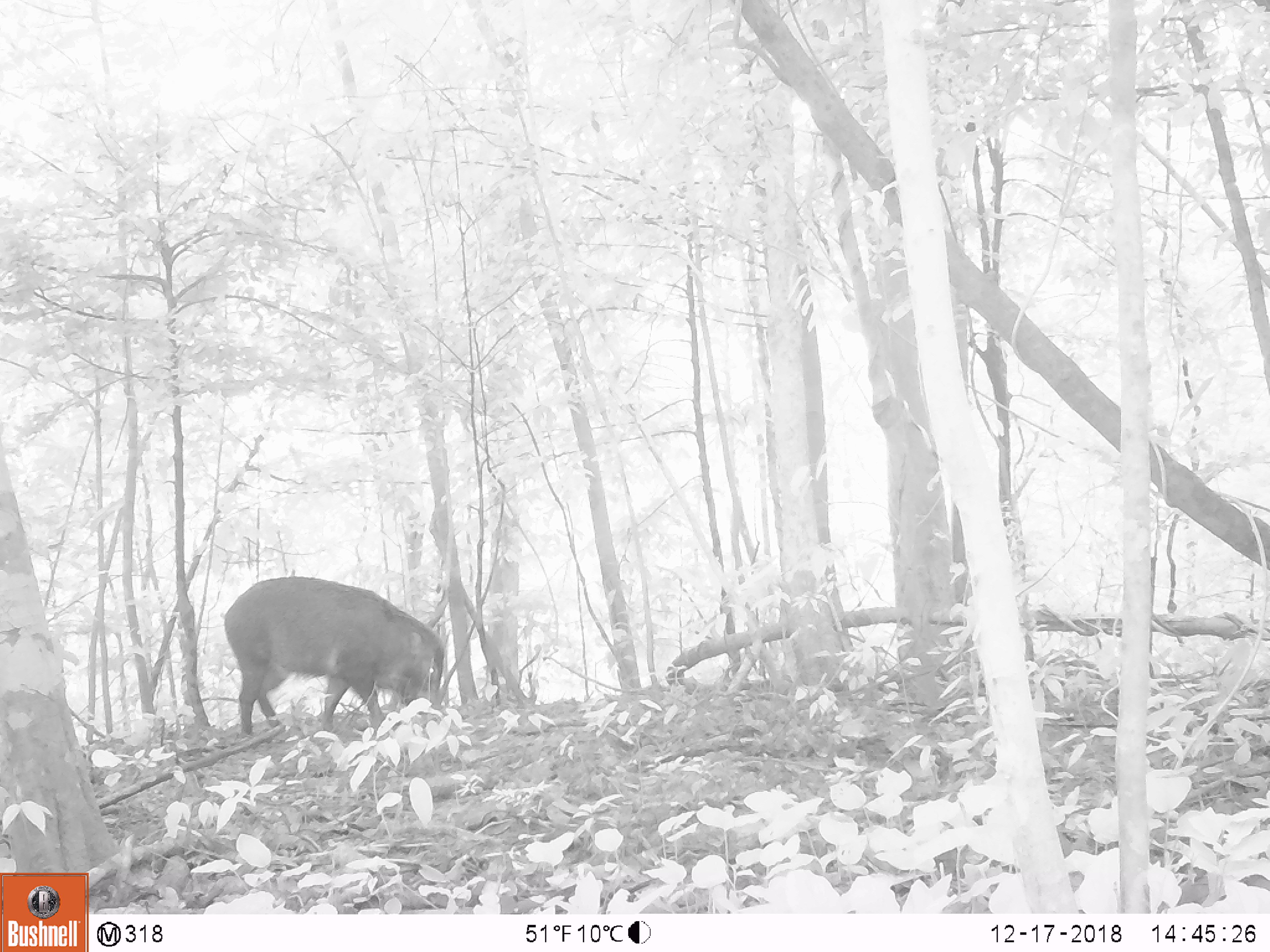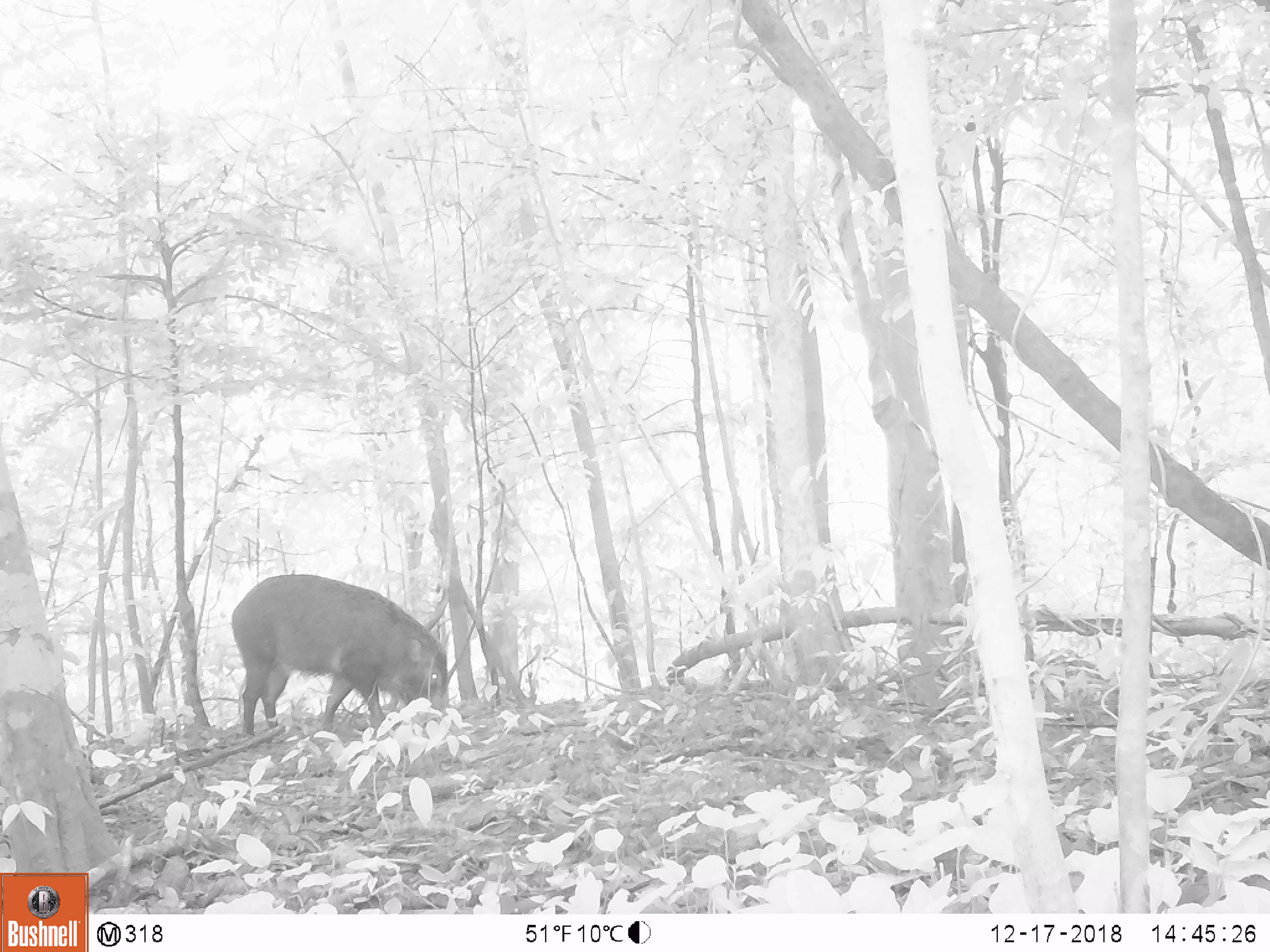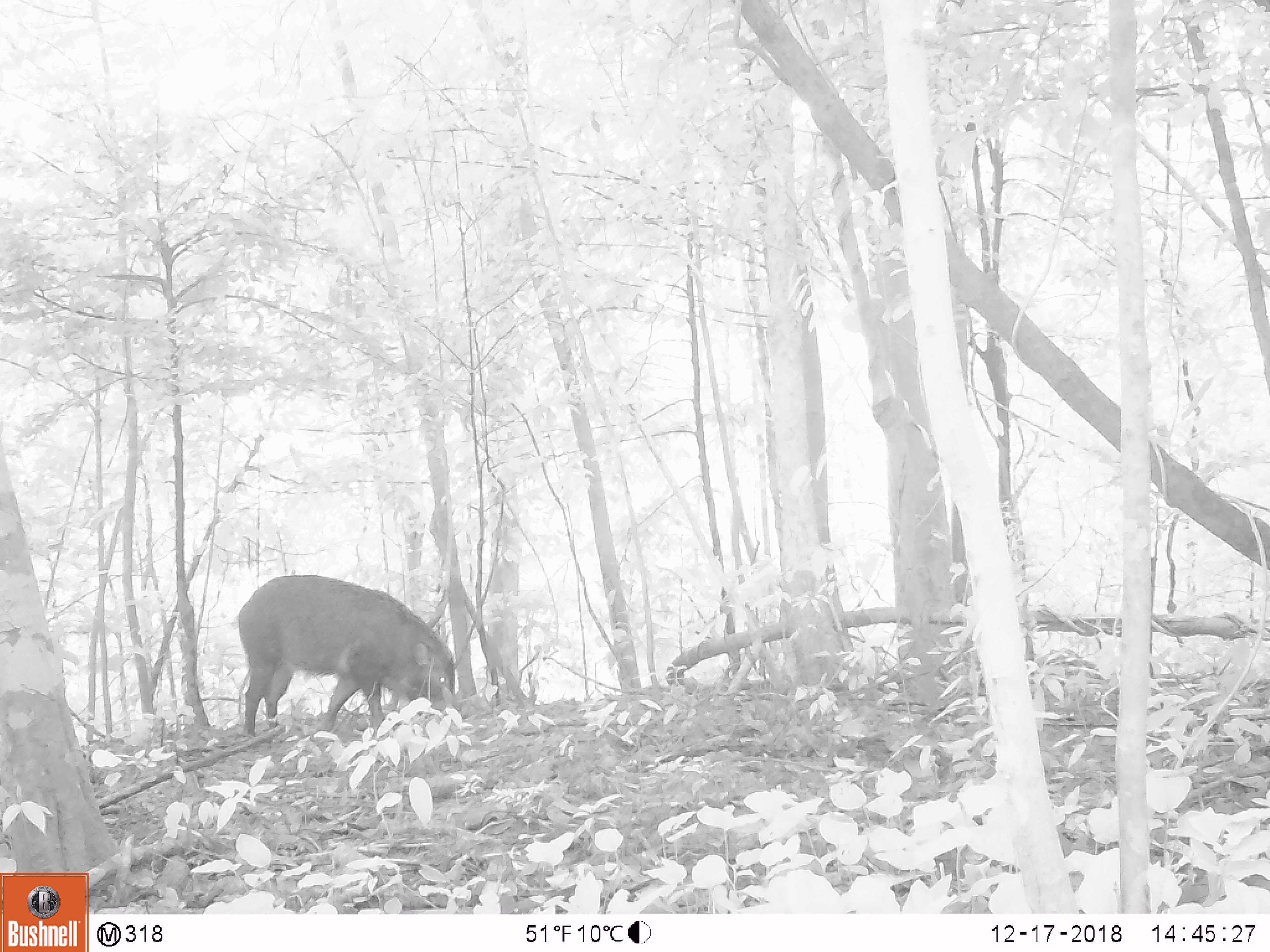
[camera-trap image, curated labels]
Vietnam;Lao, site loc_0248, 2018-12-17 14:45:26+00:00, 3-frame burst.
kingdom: Animalia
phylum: Chordata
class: Mammalia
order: Artiodactyla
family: Suidae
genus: Sus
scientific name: Sus scrofa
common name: eurasian wild pig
Eurasian wild pig (Sus scrofa). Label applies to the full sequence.